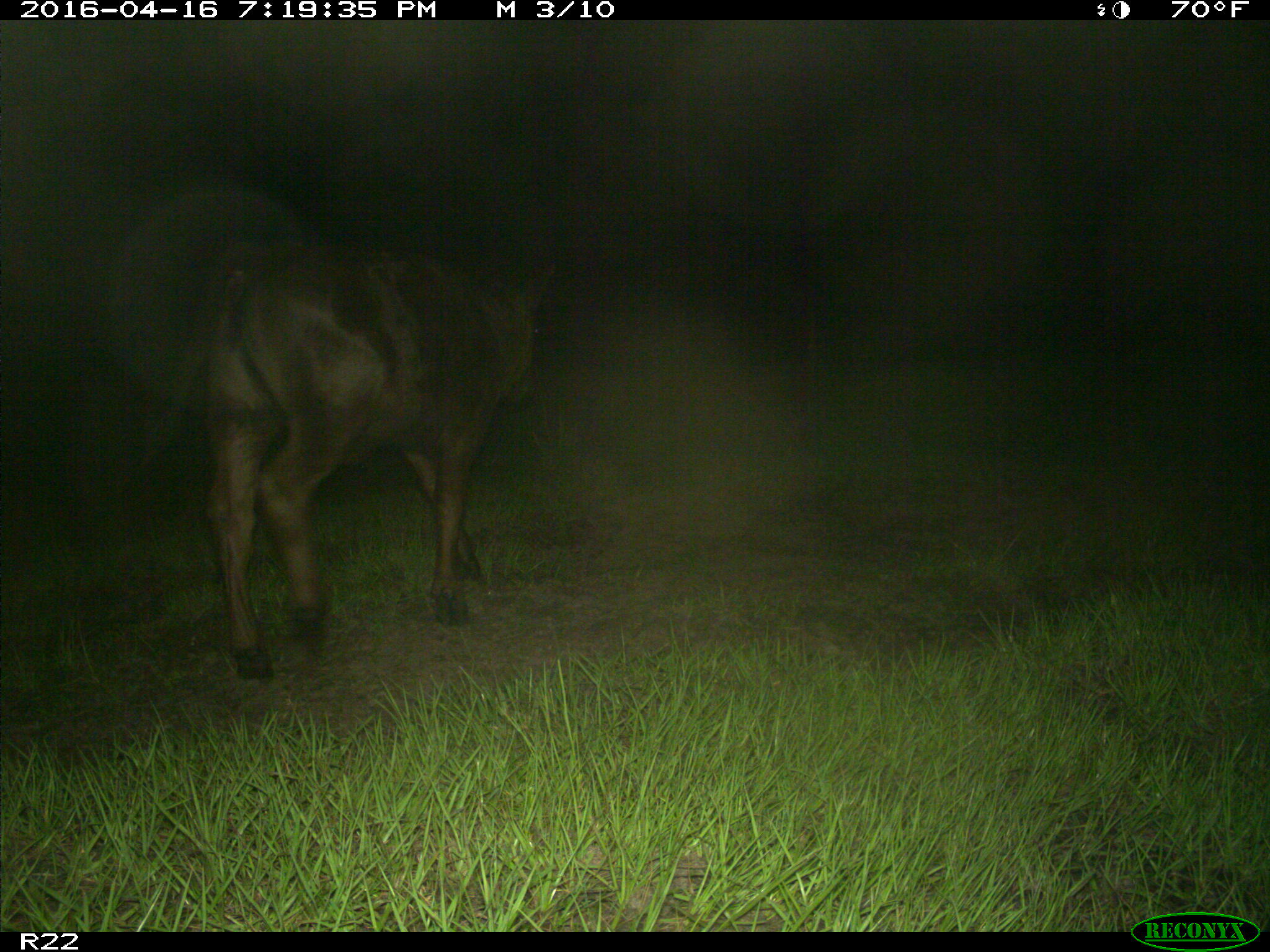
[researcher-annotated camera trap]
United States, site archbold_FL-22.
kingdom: Animalia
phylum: Chordata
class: Mammalia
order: Artiodactyla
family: Bovidae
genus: Bos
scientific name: Bos taurus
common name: domestic cow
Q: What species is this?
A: Bos taurus (domestic cow).